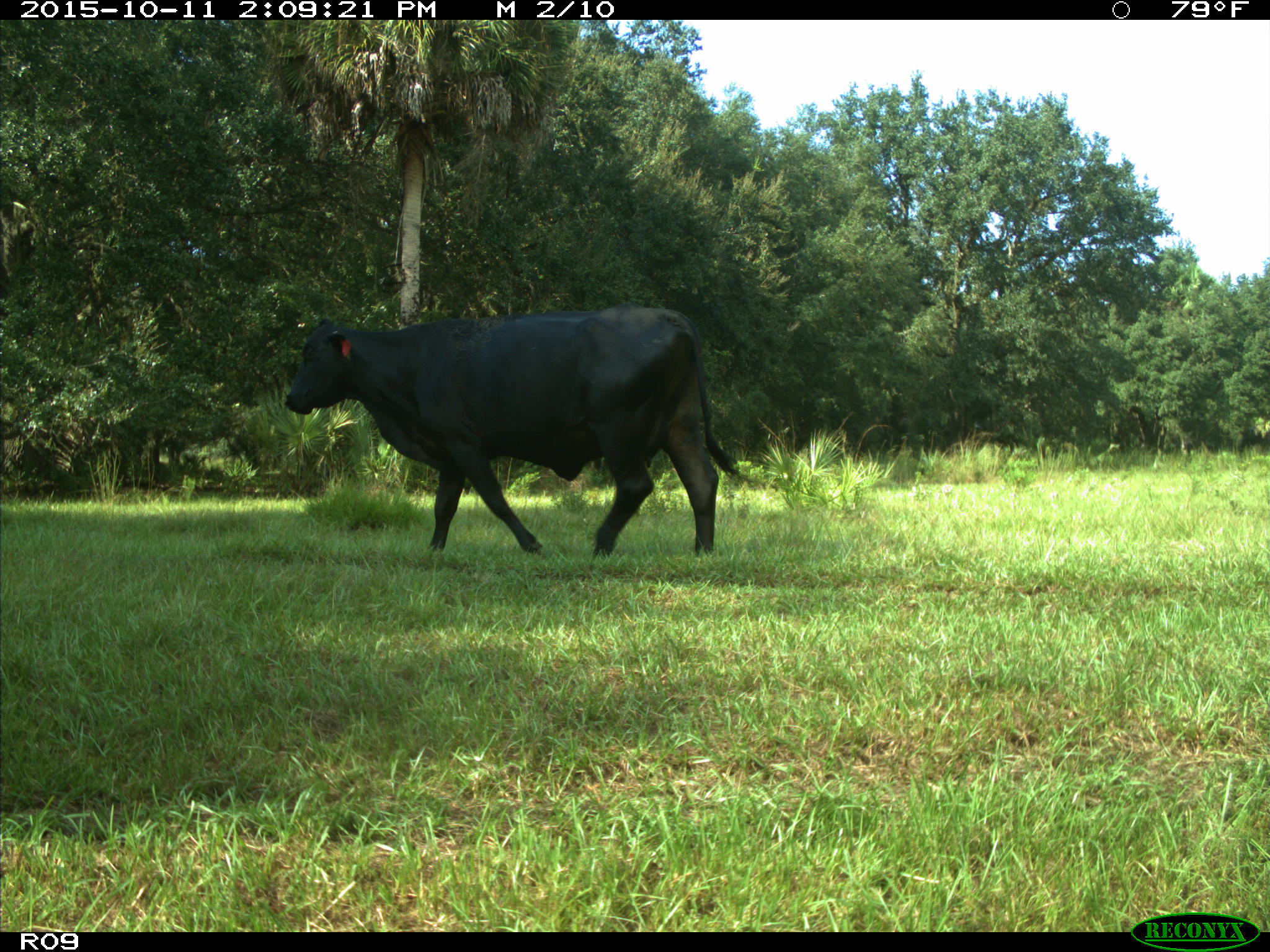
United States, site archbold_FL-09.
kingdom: Animalia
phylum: Chordata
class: Mammalia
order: Artiodactyla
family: Bovidae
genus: Bos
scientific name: Bos taurus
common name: domestic cow